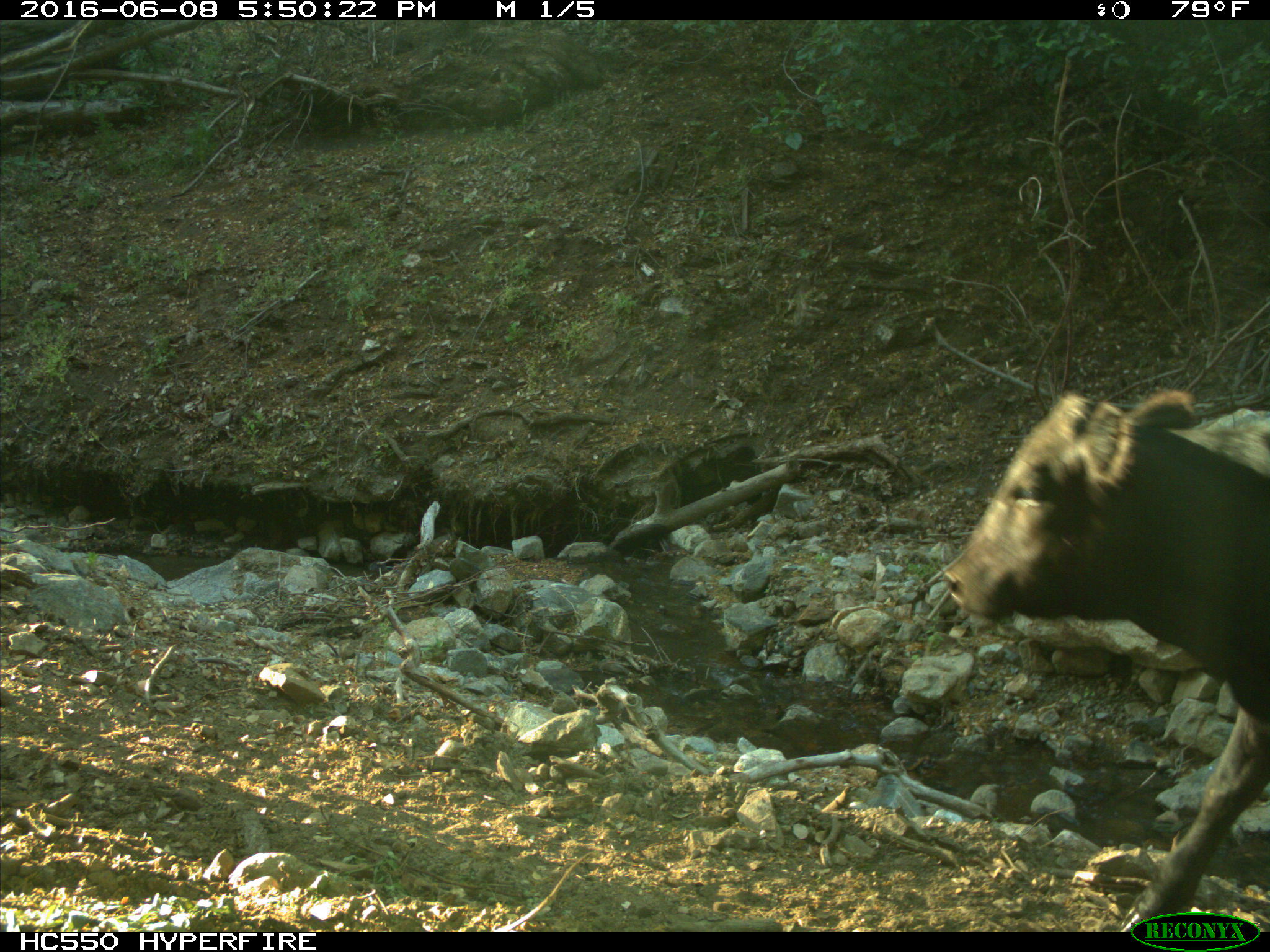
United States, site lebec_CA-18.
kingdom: Animalia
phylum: Chordata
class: Mammalia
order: Artiodactyla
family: Bovidae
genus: Bos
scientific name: Bos taurus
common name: domestic cow